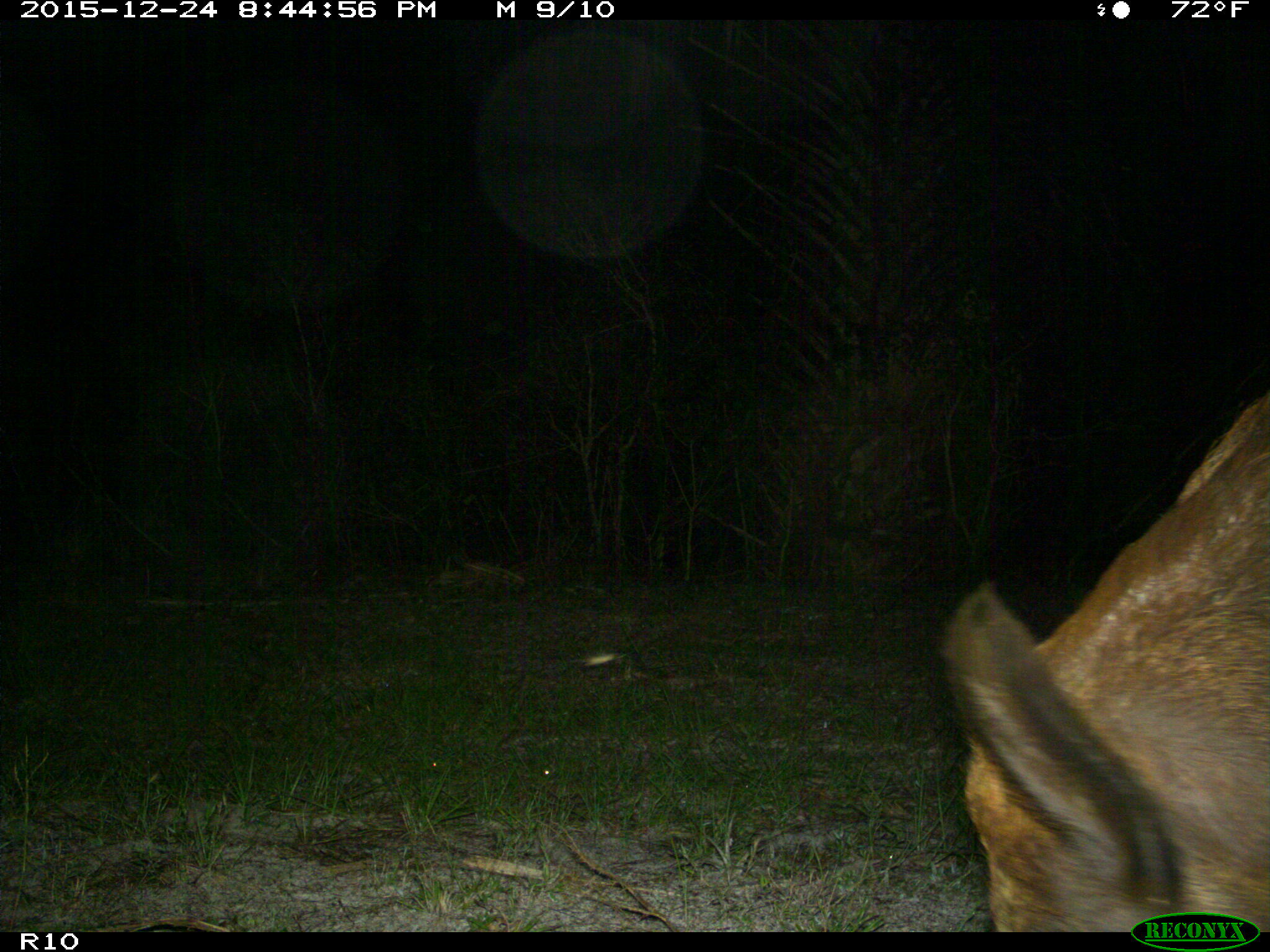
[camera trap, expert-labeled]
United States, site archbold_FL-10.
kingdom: Animalia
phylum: Chordata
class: Mammalia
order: Artiodactyla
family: Suidae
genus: Sus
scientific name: Sus scrofa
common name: wild boar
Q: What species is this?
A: Sus scrofa (wild boar).